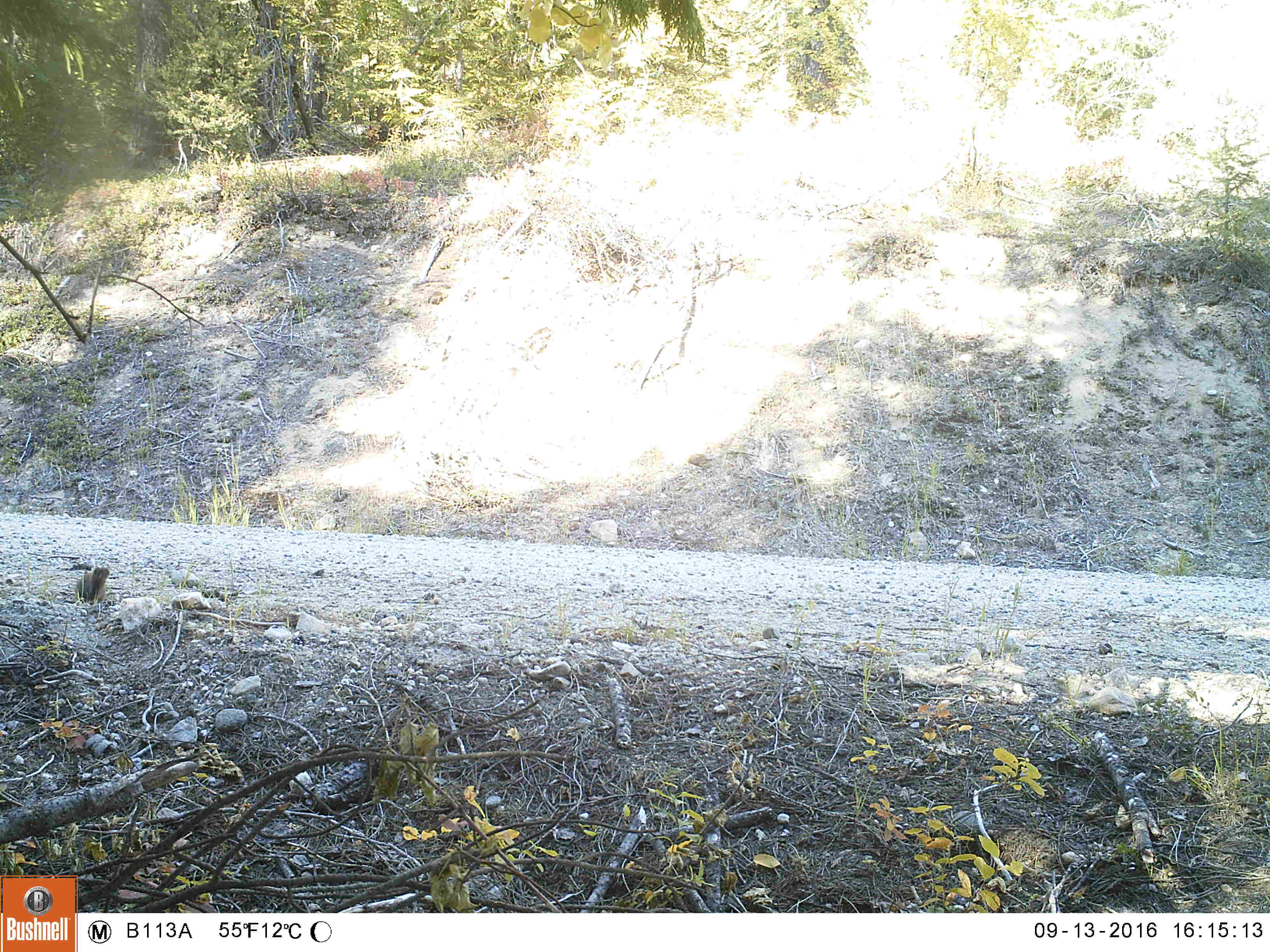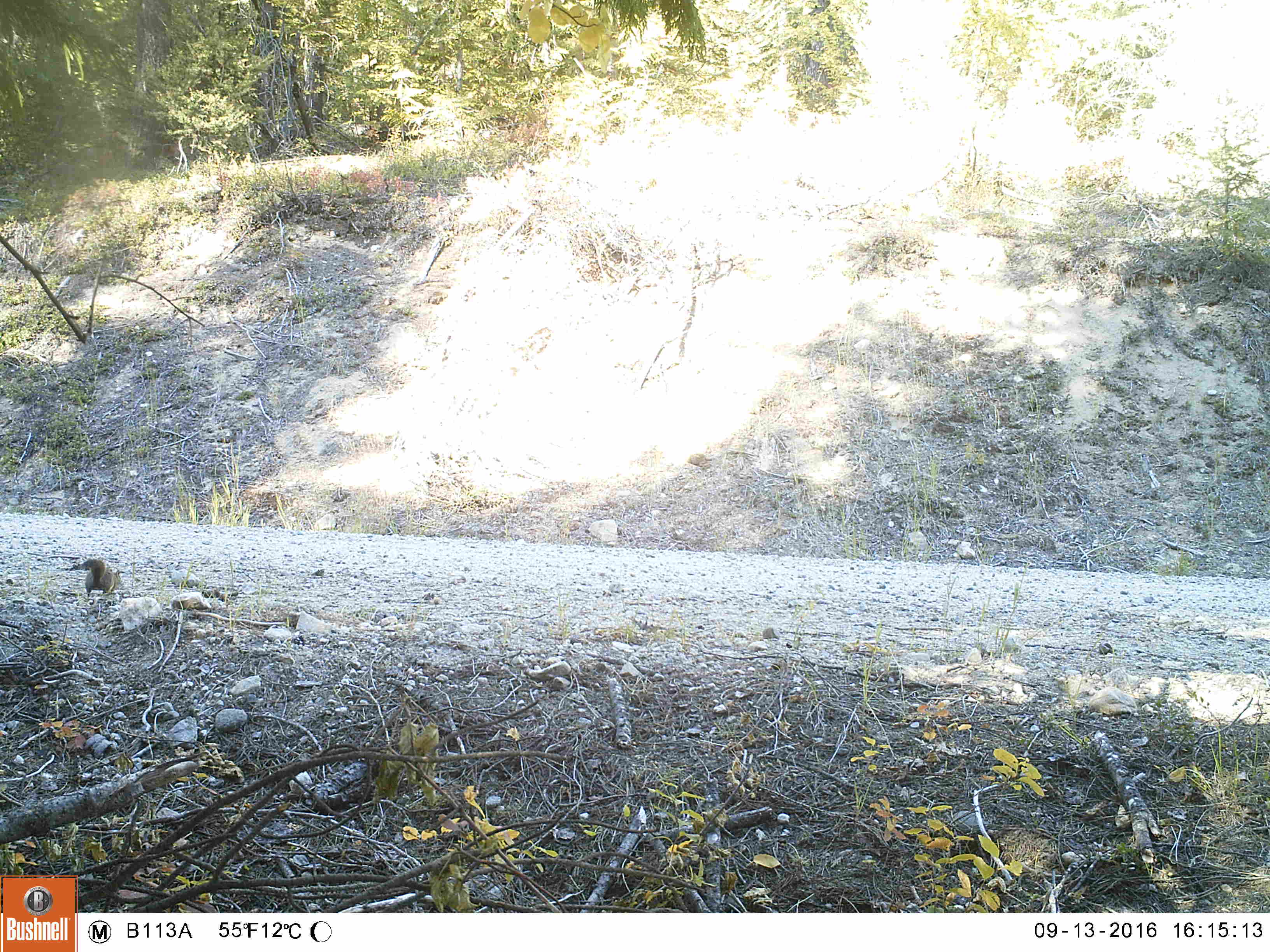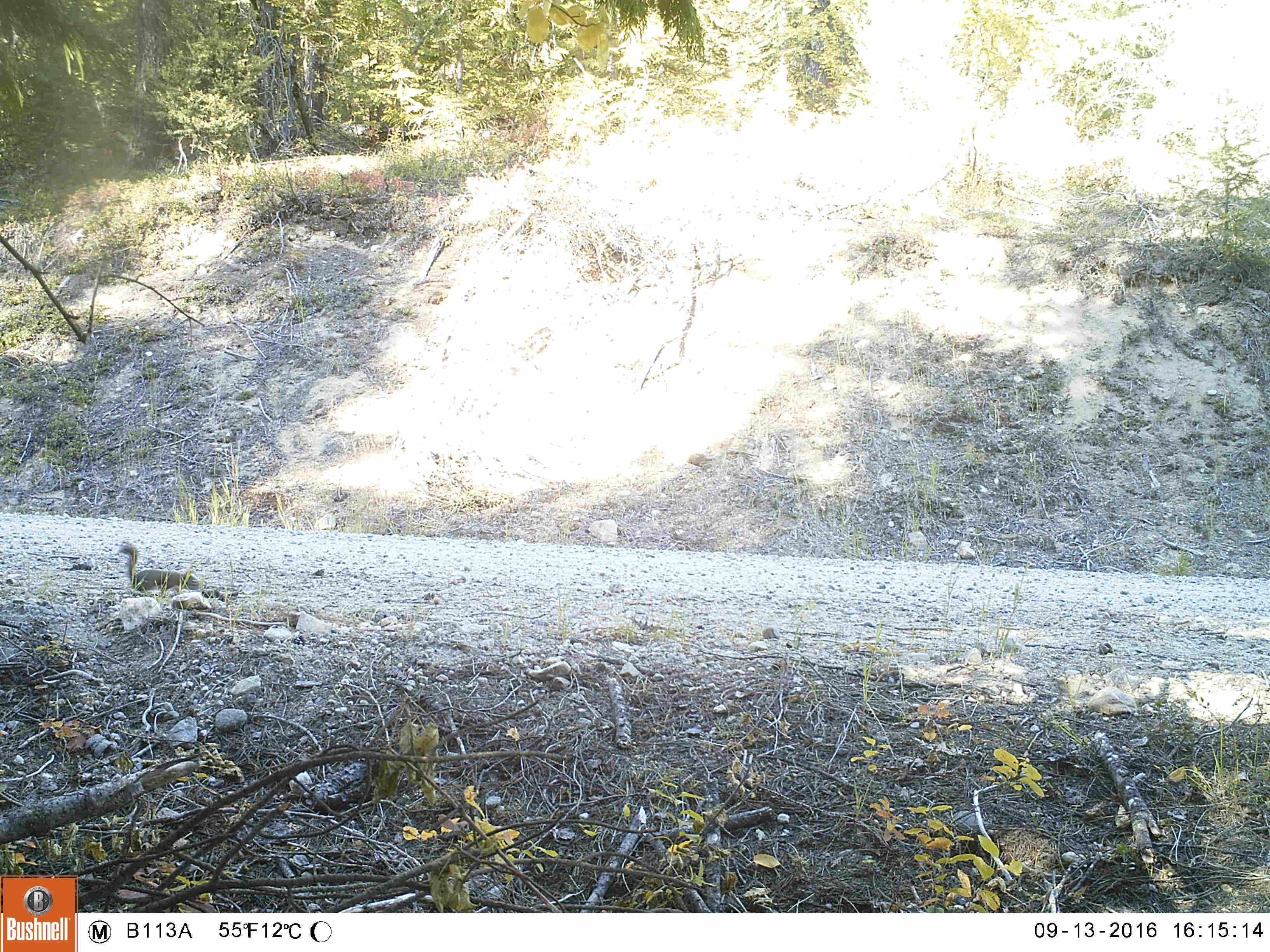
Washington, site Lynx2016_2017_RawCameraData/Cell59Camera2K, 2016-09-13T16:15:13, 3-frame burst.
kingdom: Animalia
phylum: Chordata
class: Mammalia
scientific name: Mammalia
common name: small mammal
Small mammal (Mammalia). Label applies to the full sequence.